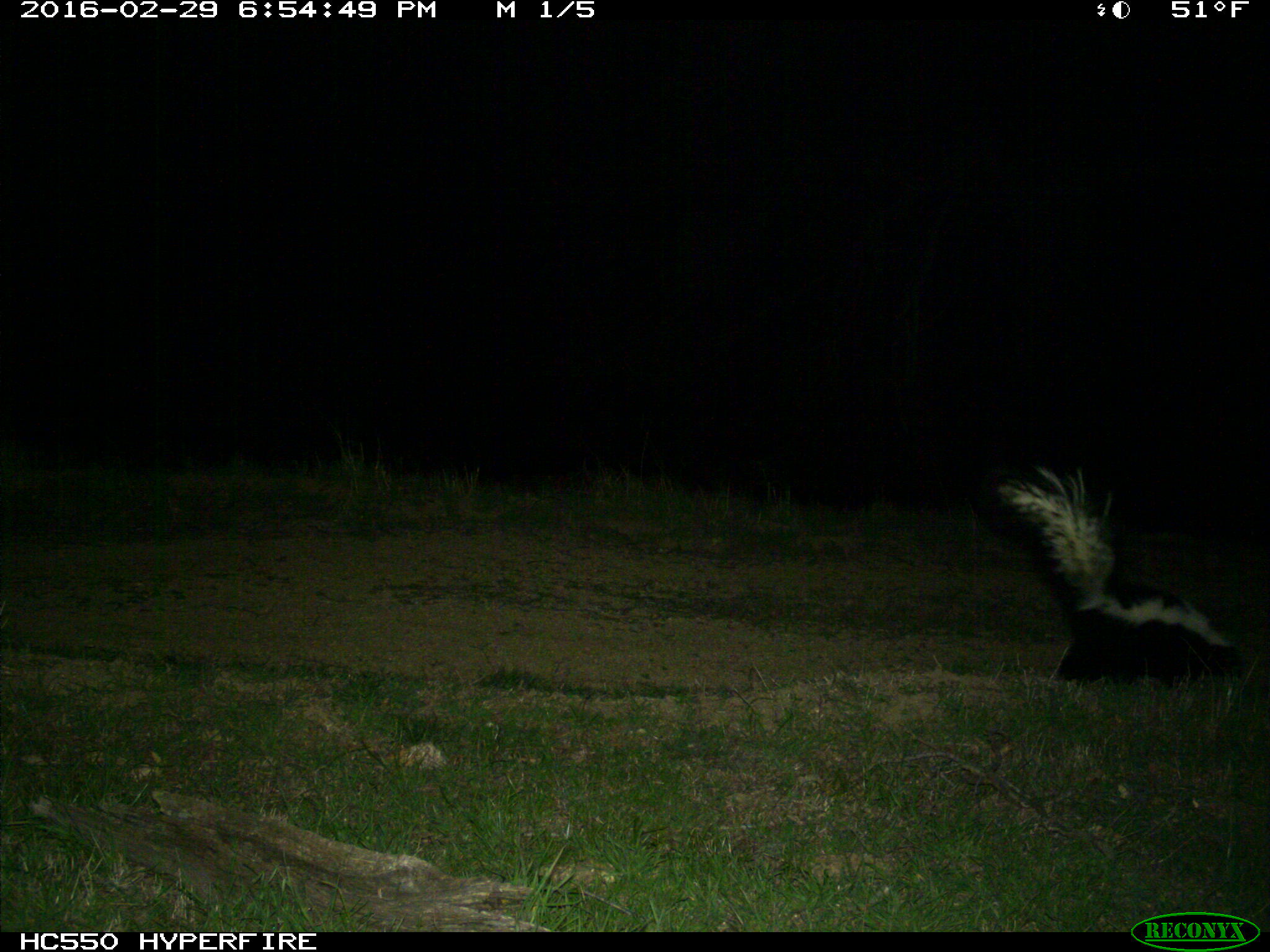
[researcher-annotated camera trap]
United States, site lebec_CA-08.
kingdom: Animalia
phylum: Chordata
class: Mammalia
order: Carnivora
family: Mephitidae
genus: Mephitis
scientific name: Mephitis mephitis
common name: striped skunk